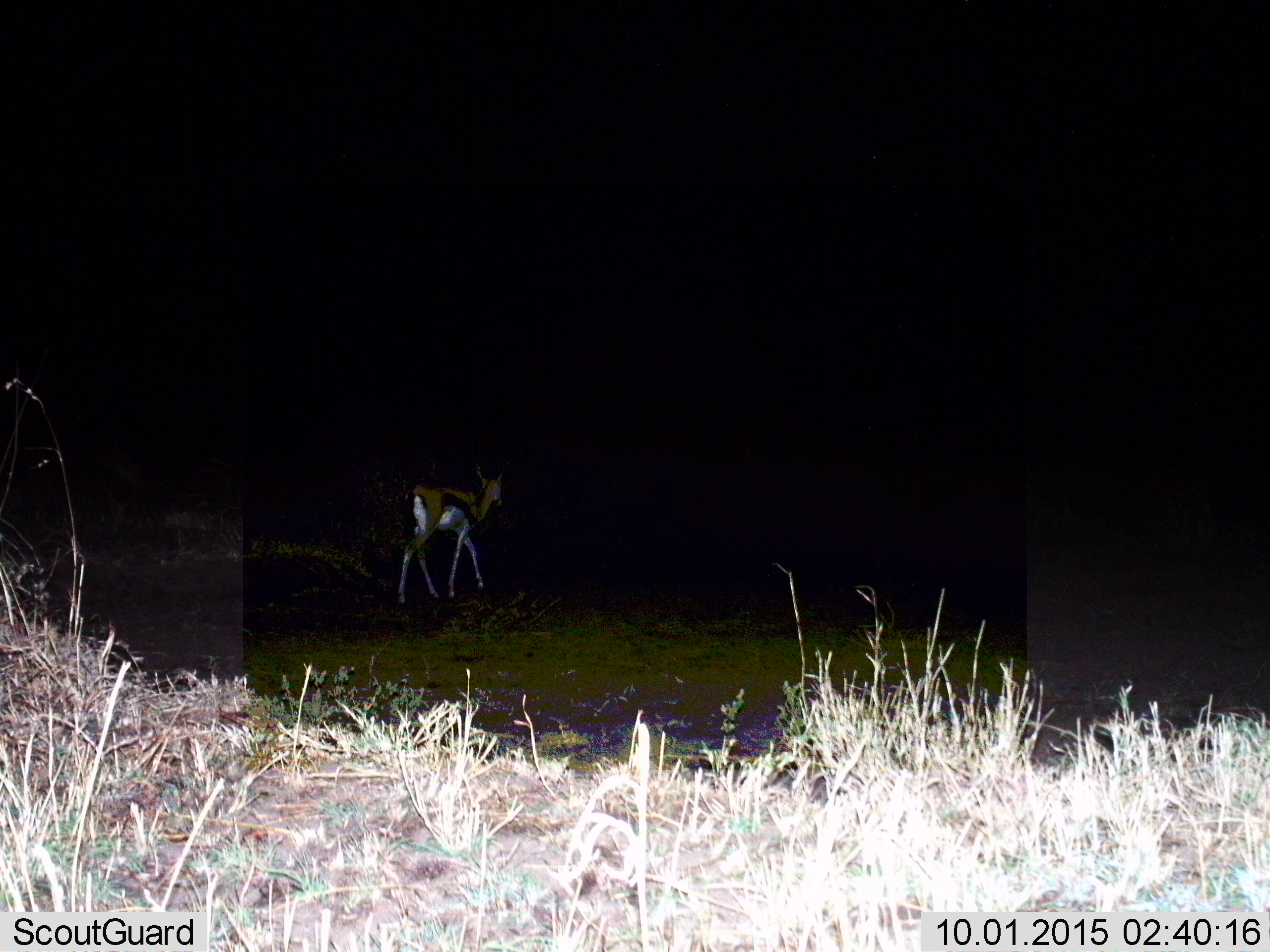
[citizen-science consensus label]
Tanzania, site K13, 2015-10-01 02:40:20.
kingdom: Animalia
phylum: Chordata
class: Mammalia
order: Artiodactyla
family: Bovidae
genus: Eudorcas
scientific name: Eudorcas thomsonii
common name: thomson's gazelle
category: gazellethomsons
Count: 1.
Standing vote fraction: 22%.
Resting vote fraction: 0%.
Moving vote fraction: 78%.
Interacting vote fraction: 0%.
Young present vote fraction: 0%.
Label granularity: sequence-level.